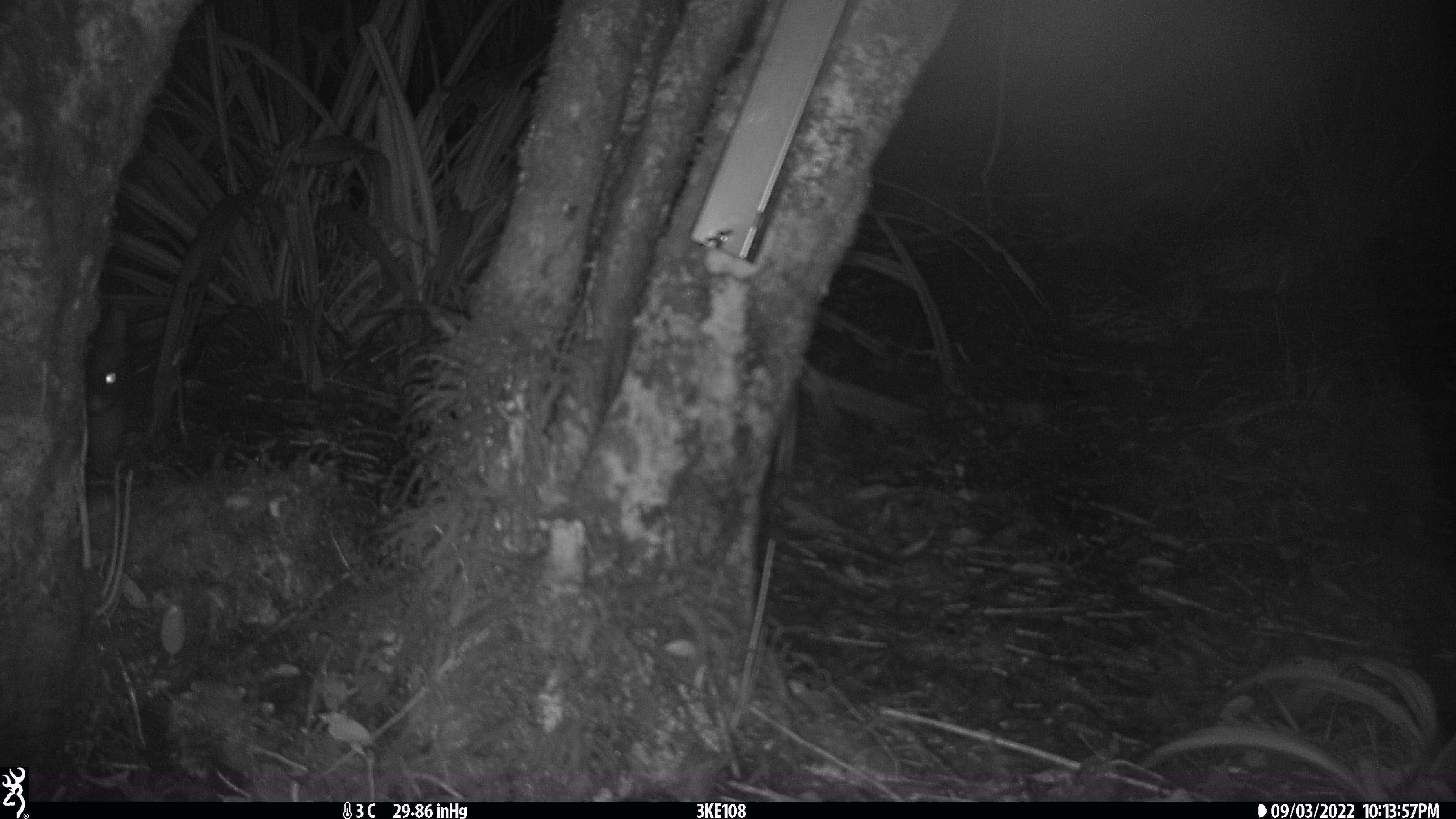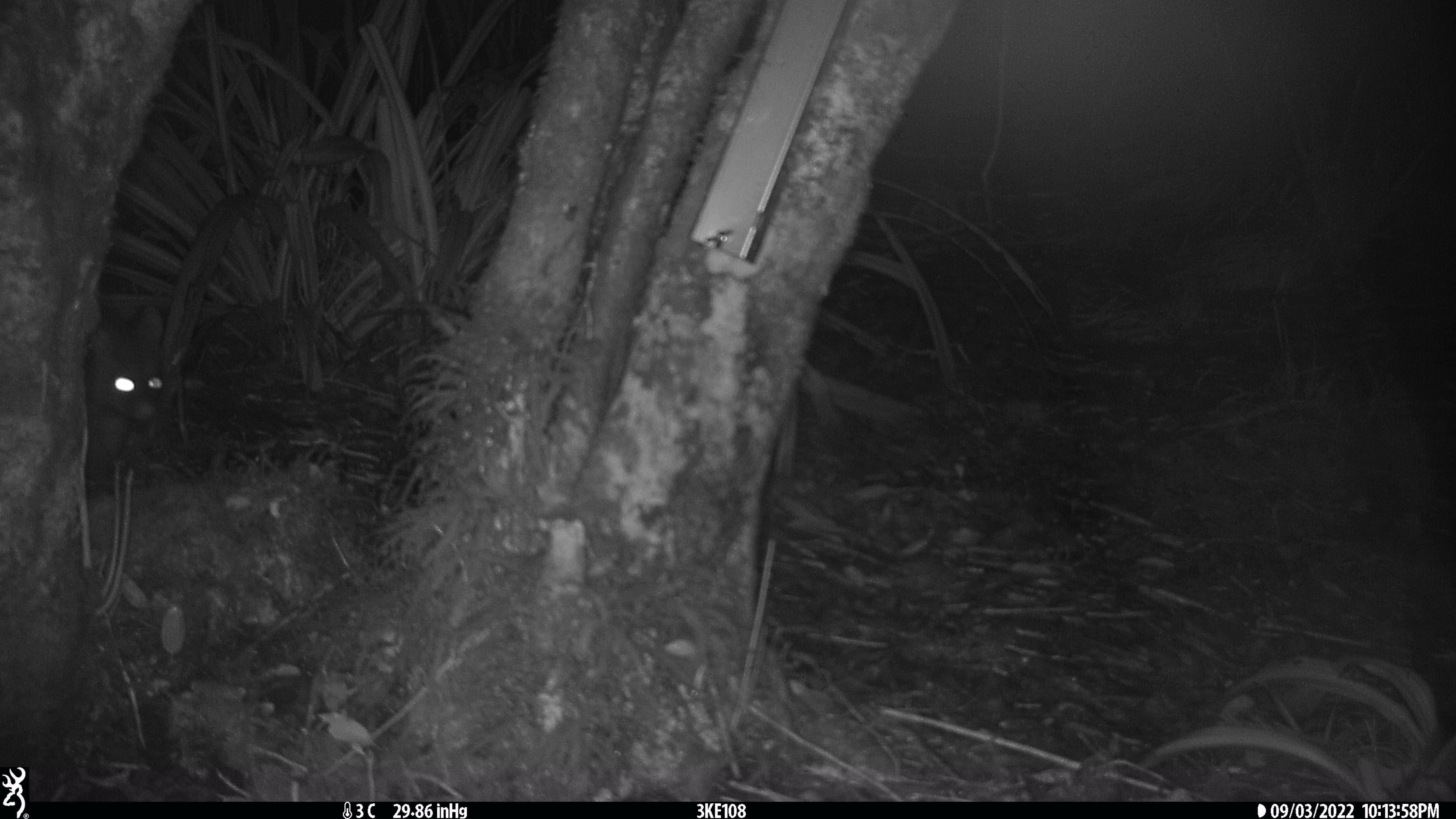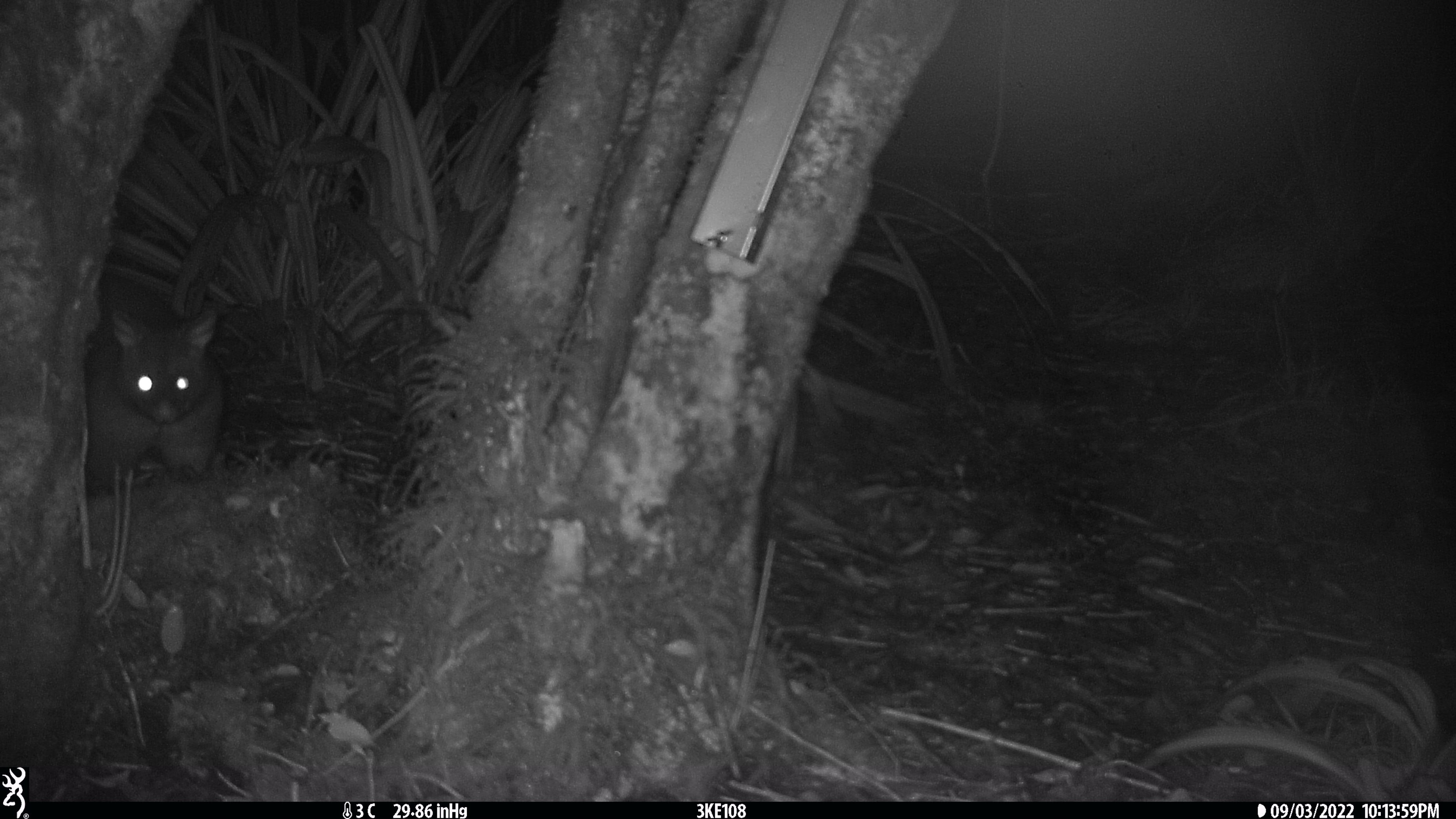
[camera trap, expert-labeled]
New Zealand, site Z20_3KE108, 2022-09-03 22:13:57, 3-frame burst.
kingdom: Animalia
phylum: Chordata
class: Mammalia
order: Diprotodontia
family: Phalangeridae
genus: Trichosurus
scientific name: Trichosurus vulpecula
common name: common brushtail possum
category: possum